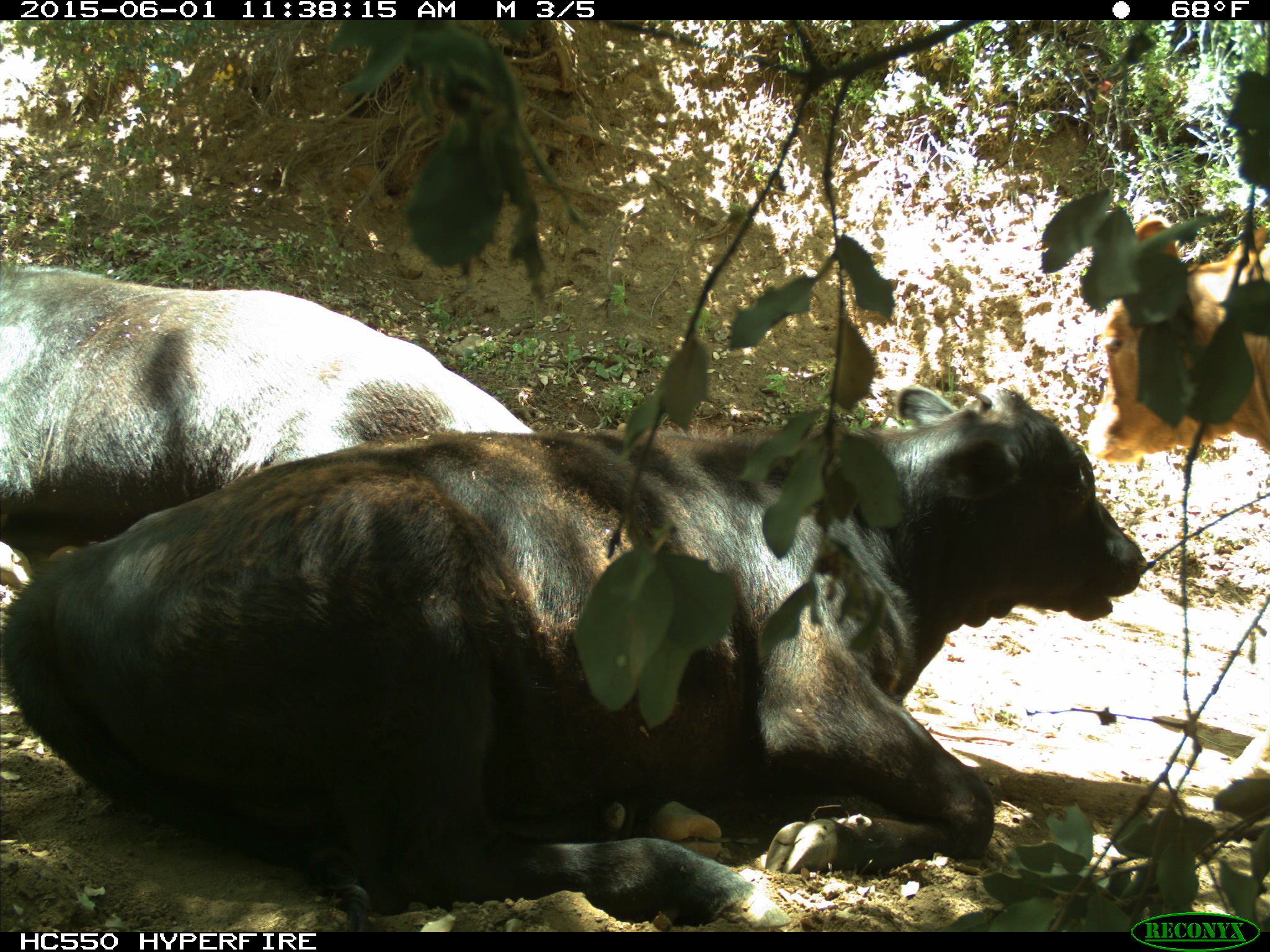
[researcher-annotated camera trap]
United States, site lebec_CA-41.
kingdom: Animalia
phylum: Chordata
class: Mammalia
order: Artiodactyla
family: Bovidae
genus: Bos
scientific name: Bos taurus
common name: domestic cow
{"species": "Bos taurus (domestic cow)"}